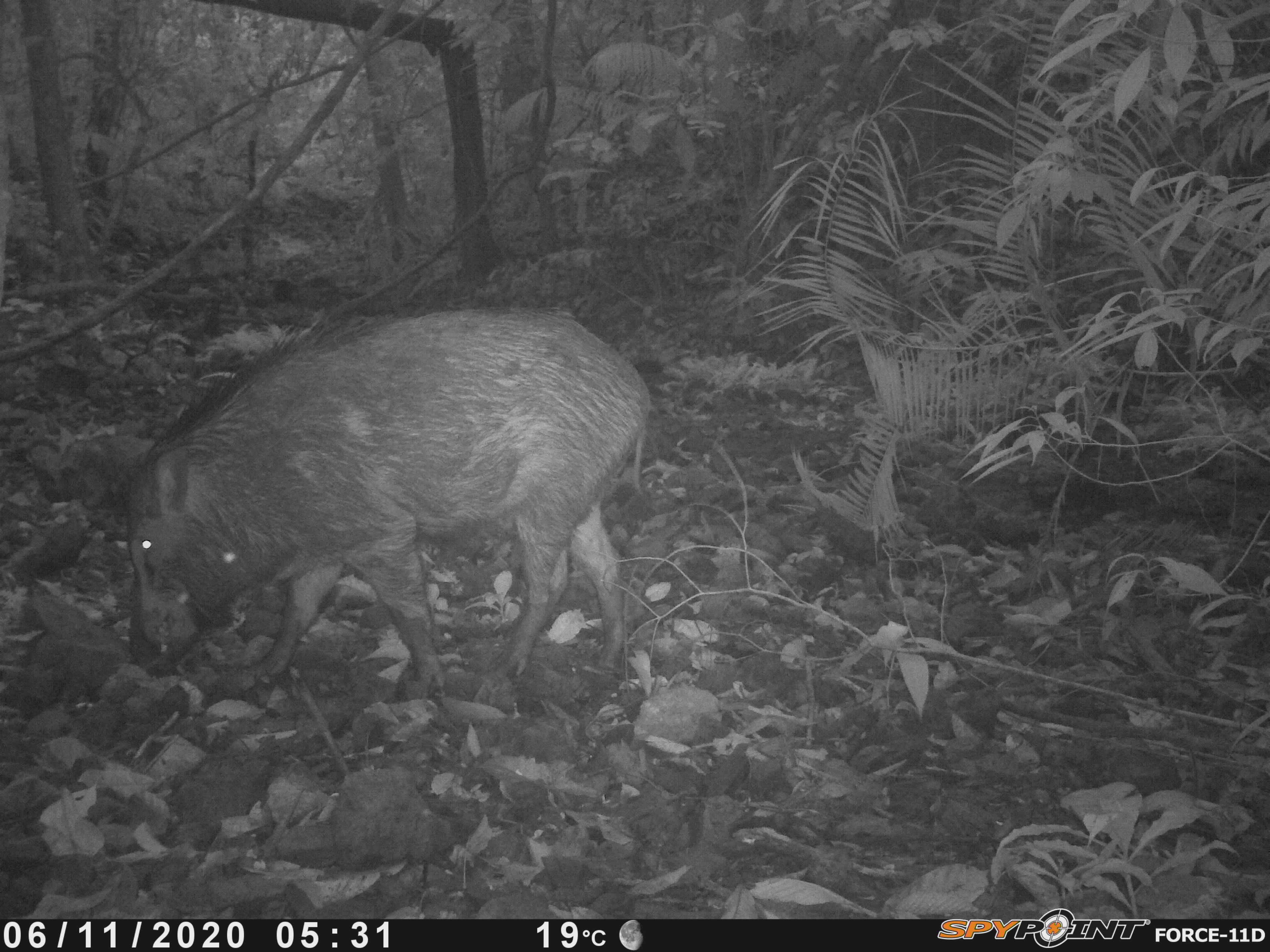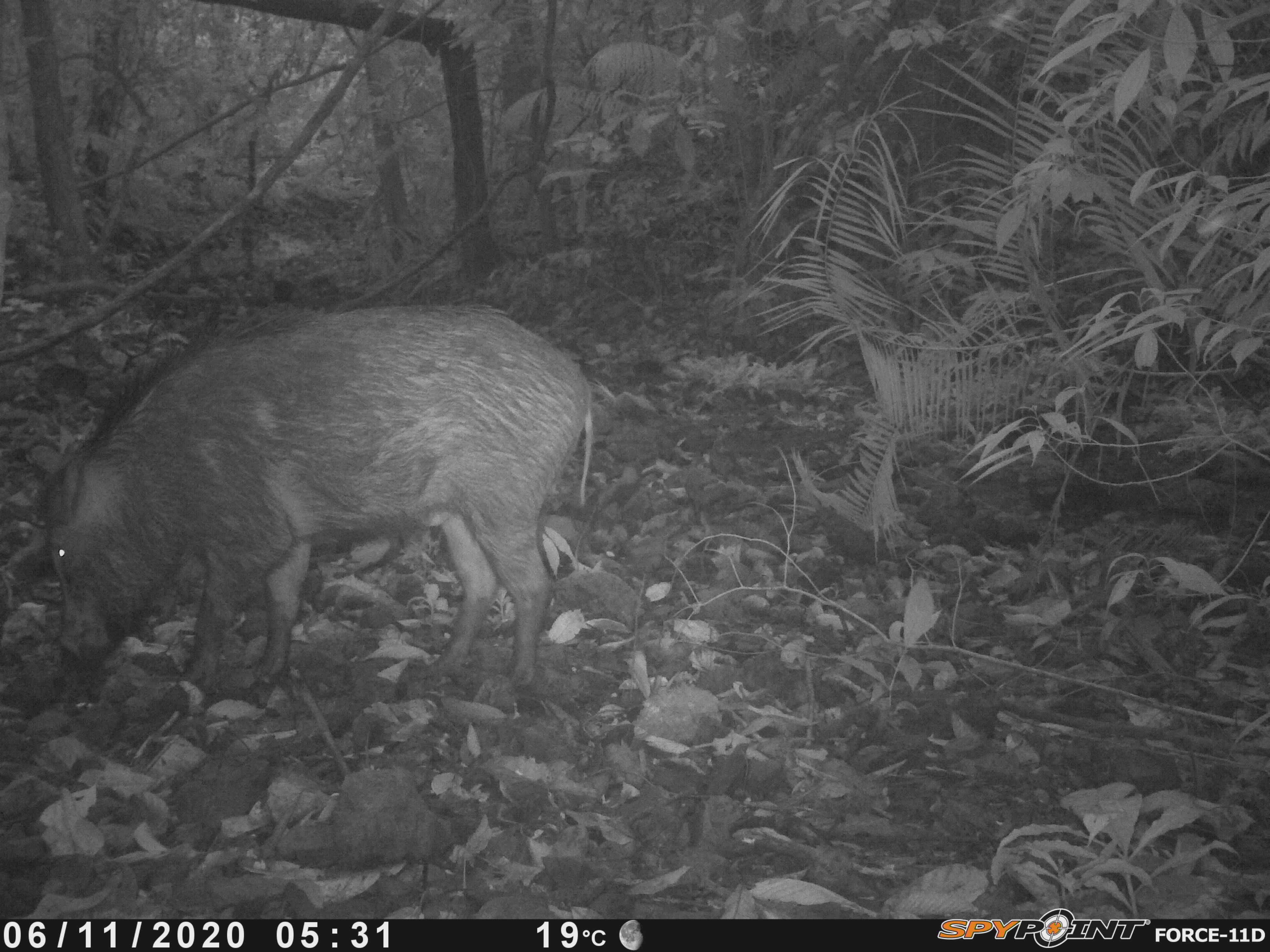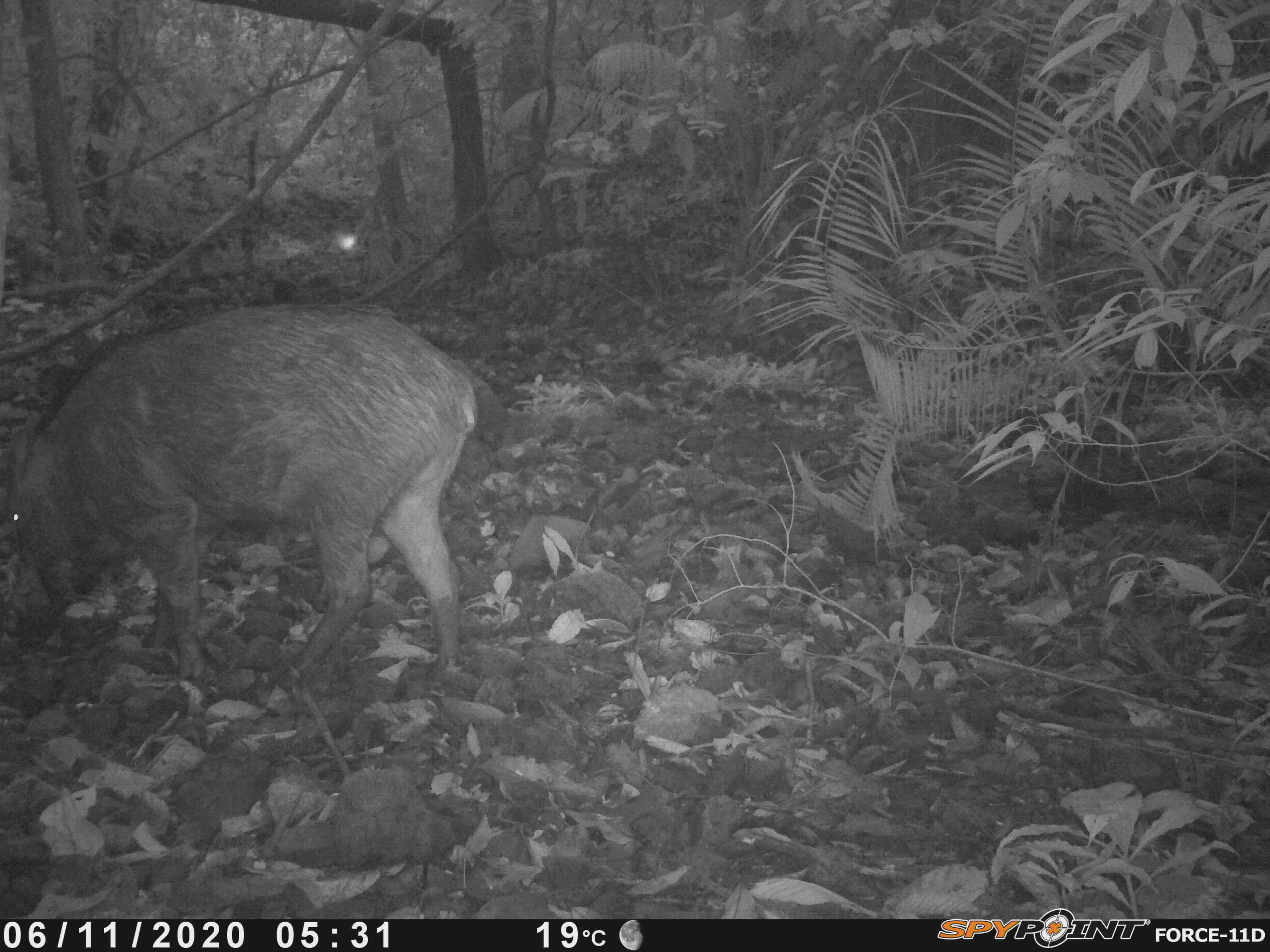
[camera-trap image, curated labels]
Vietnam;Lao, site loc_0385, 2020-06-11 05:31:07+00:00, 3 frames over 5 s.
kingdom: Animalia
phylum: Chordata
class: Mammalia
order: Artiodactyla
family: Suidae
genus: Sus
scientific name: Sus scrofa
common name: eurasian wild pig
Eurasian wild pig (Sus scrofa). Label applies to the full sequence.